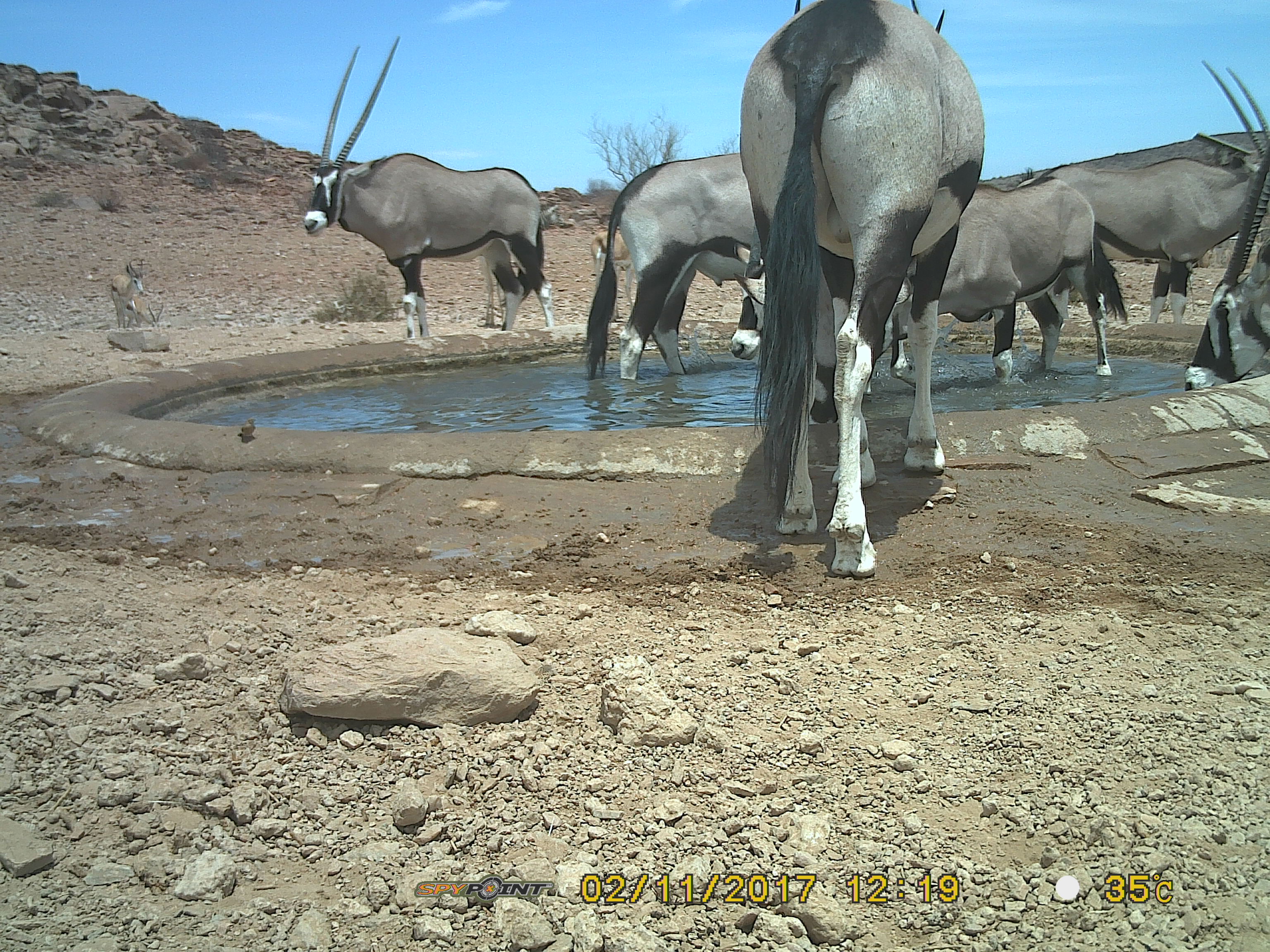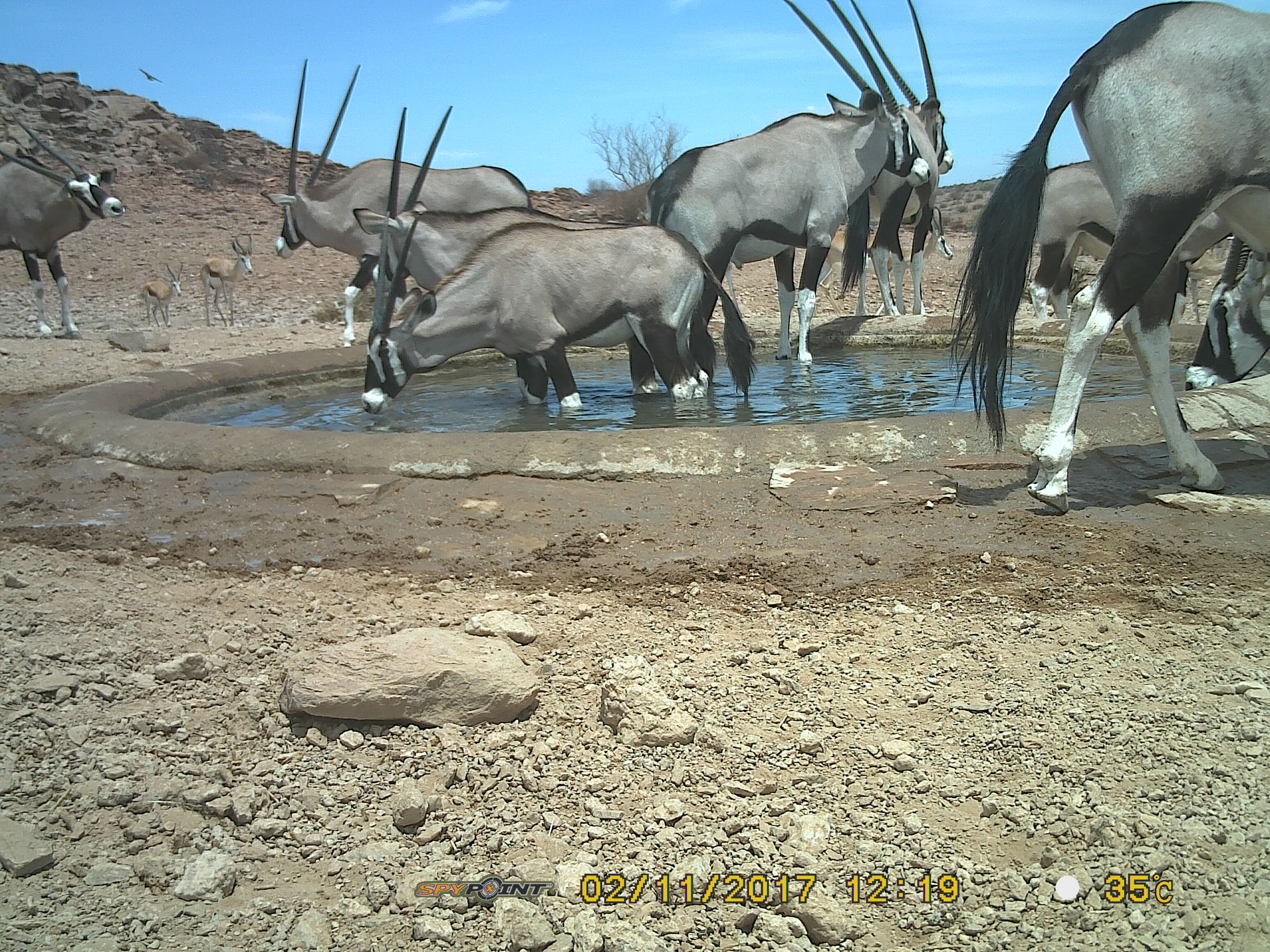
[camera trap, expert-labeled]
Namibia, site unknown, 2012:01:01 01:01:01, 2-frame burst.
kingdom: Animalia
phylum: Chordata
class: Mammalia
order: Artiodactyla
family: Bovidae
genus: Oryx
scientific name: Oryx gazella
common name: gemsbok